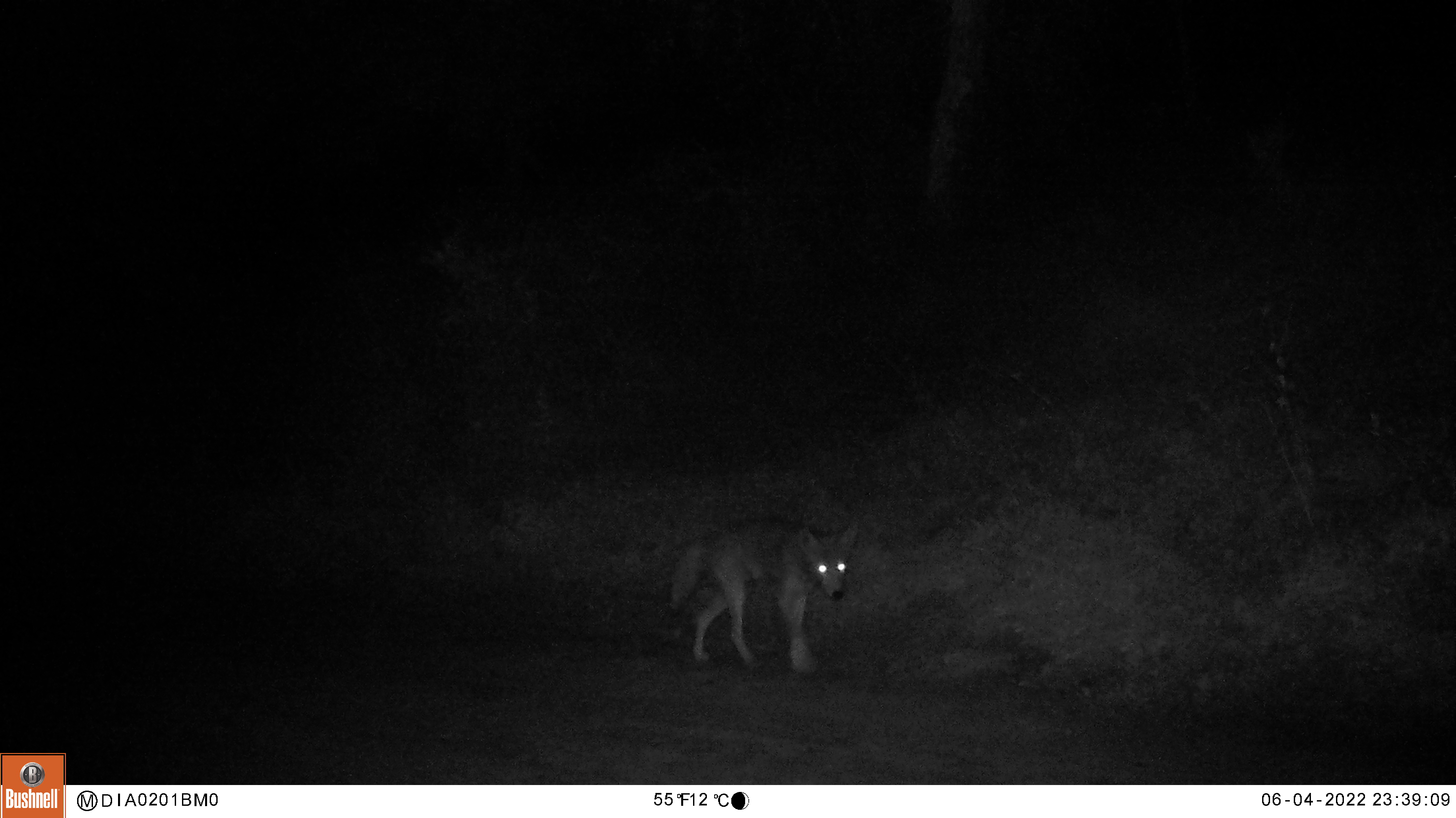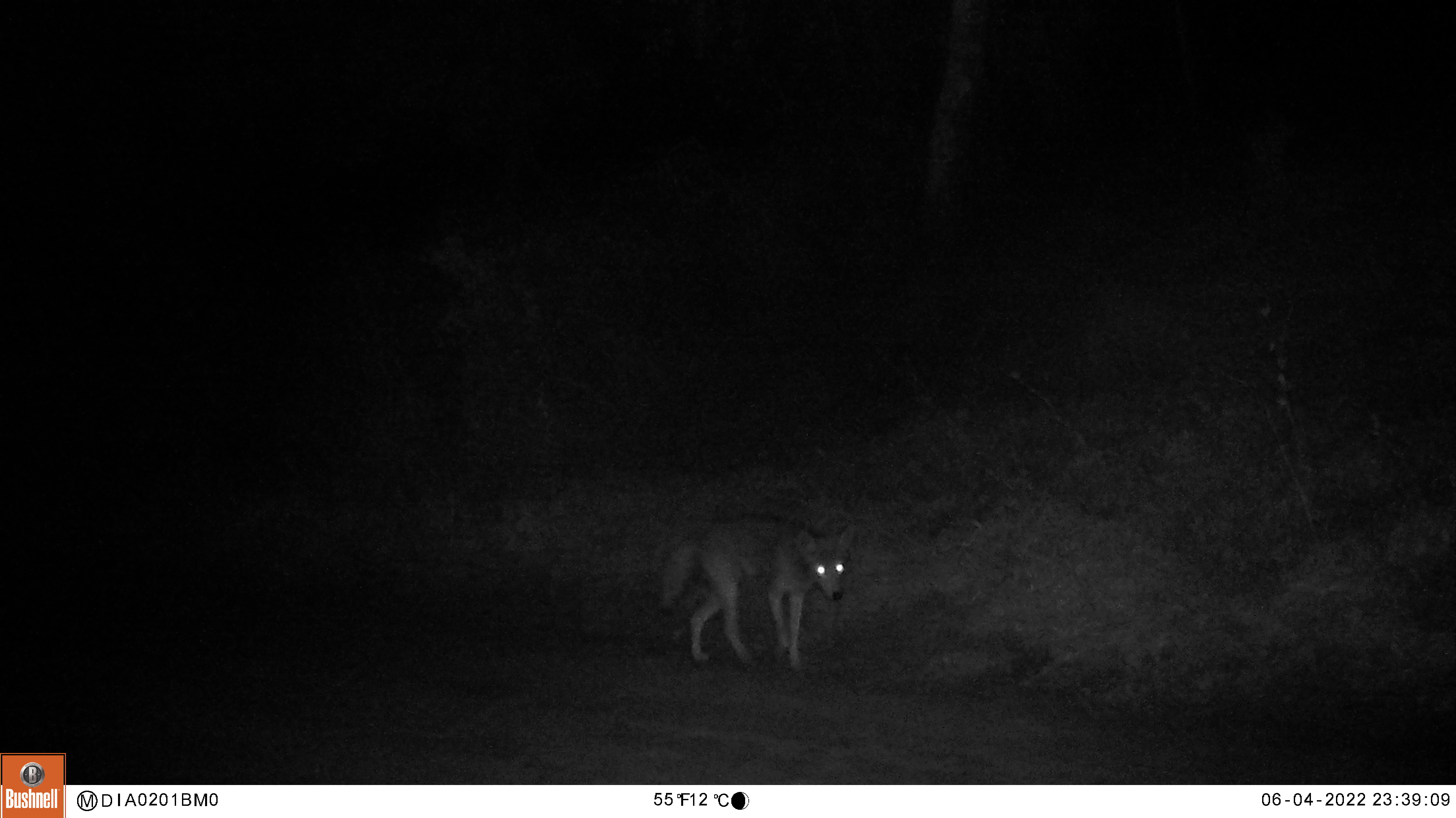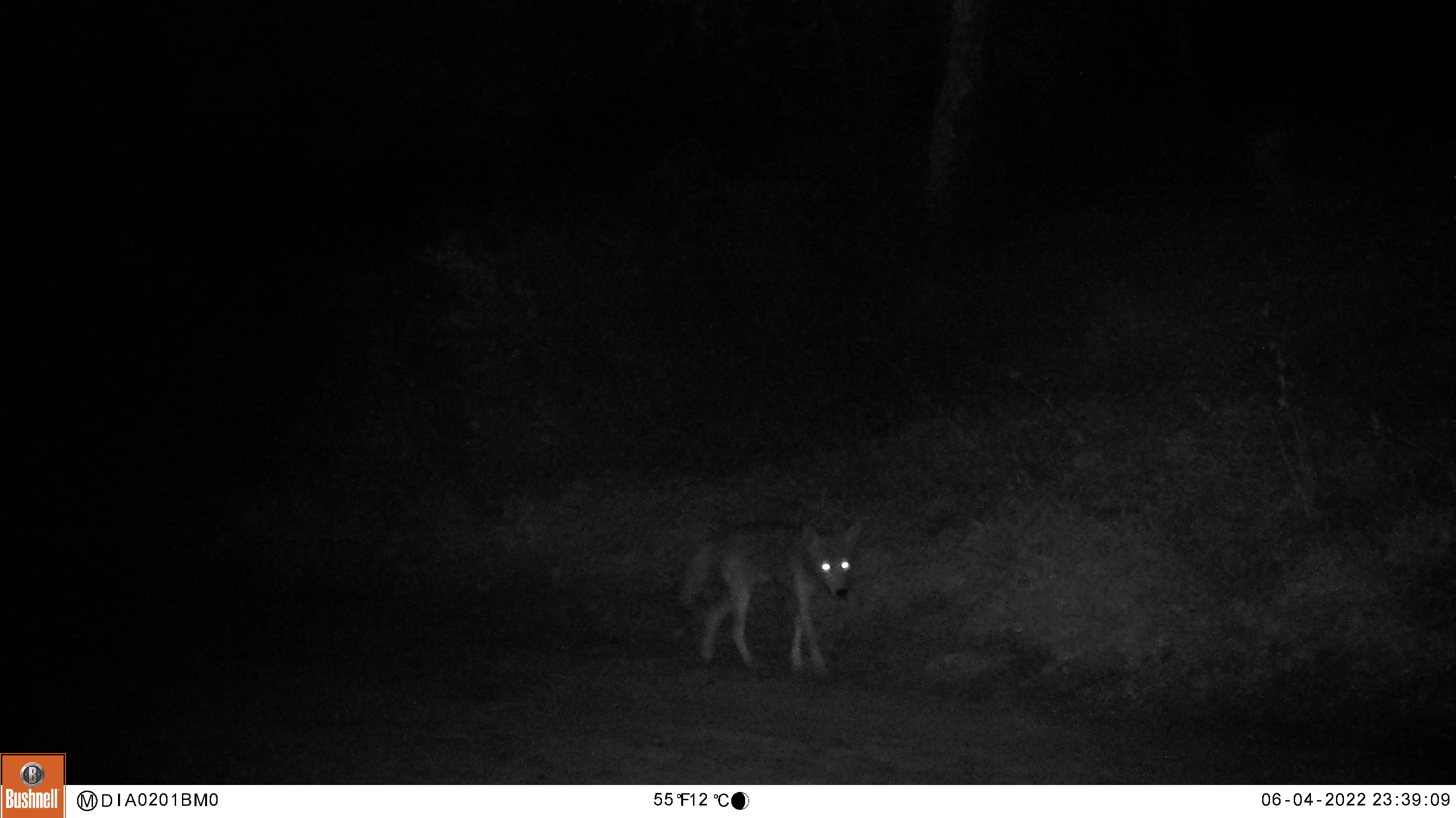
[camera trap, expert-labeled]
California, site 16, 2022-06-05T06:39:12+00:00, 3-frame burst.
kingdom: Animalia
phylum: Chordata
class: Mammalia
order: Carnivora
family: Canidae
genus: Canis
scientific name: Canis latrans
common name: coyote